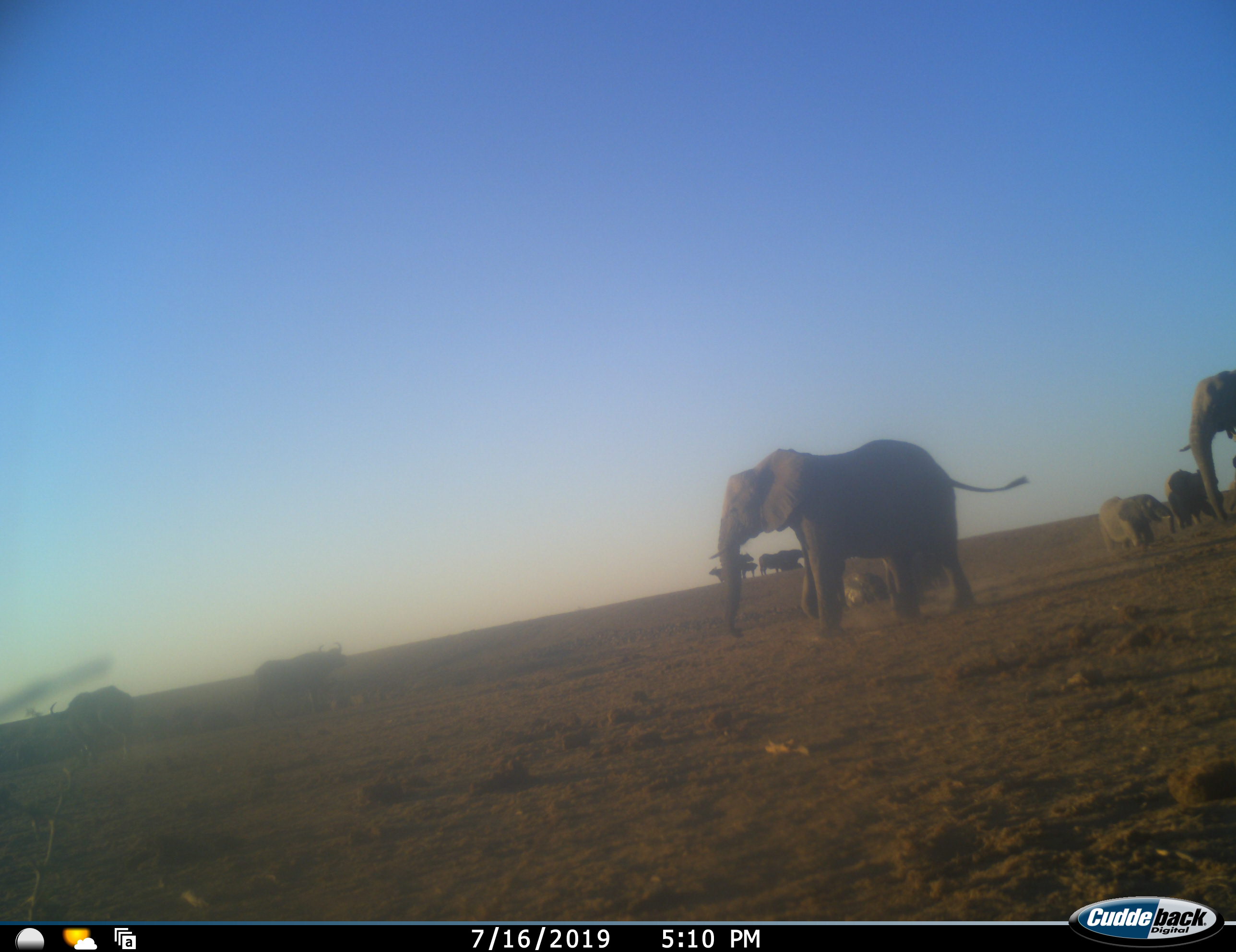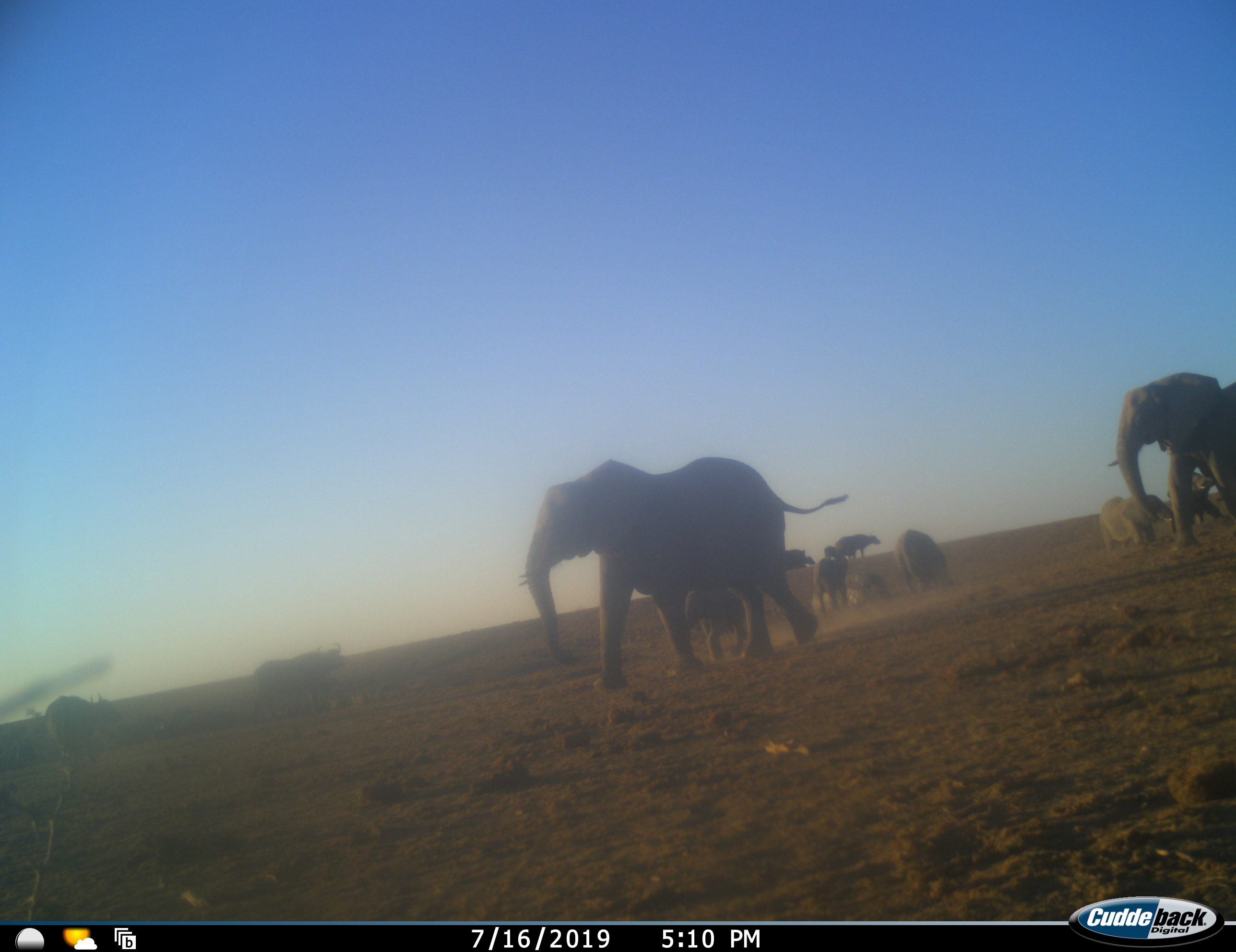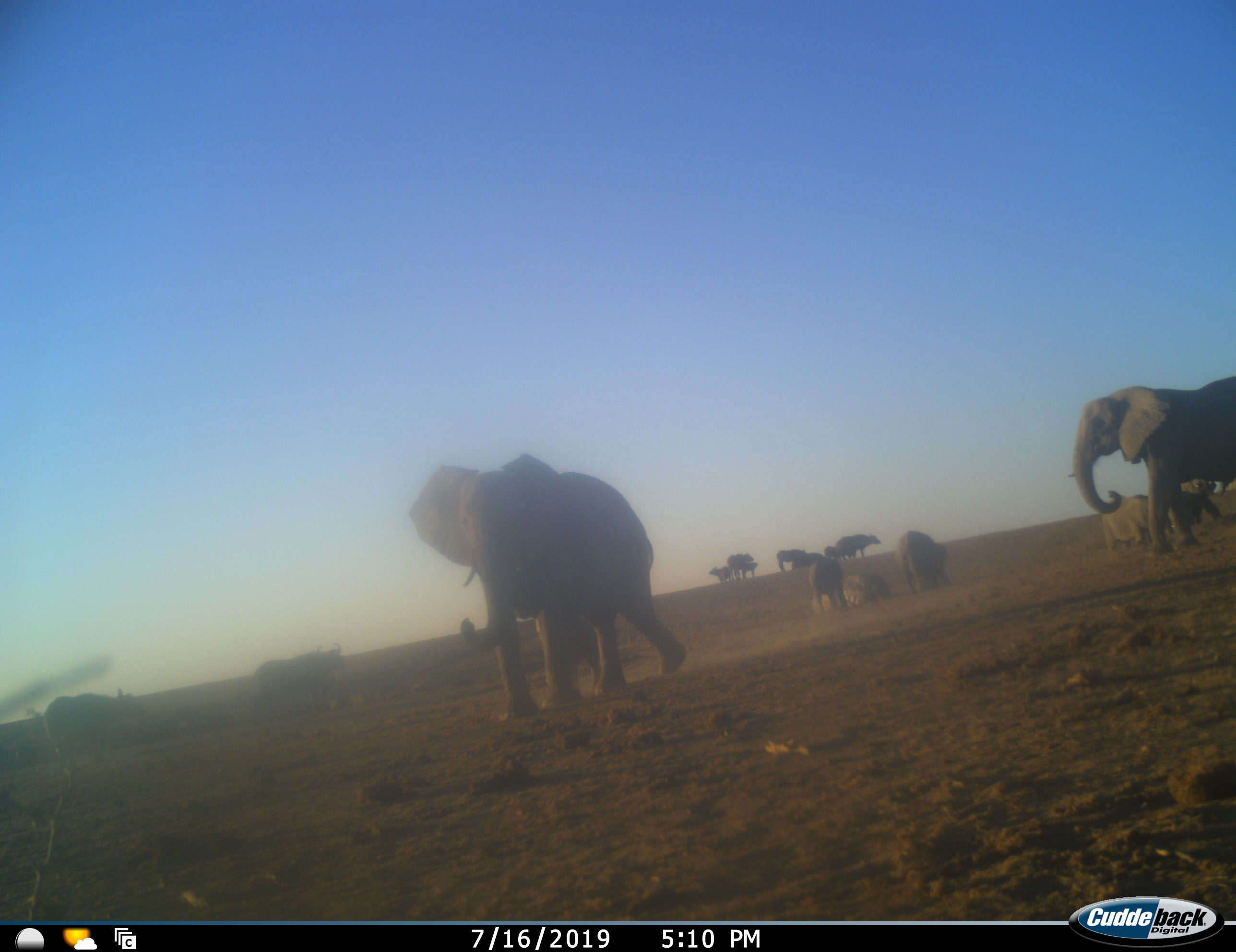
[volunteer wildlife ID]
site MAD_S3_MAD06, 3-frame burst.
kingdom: Animalia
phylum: Chordata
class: Mammalia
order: Artiodactyla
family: Bovidae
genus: Syncerus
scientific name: Syncerus caffer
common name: african buffalo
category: buffalo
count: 6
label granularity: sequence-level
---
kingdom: Animalia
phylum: Chordata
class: Mammalia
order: Proboscidea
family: Elephantidae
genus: Loxodonta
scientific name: Loxodonta africana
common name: african bush elephant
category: elephant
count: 7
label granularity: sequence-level